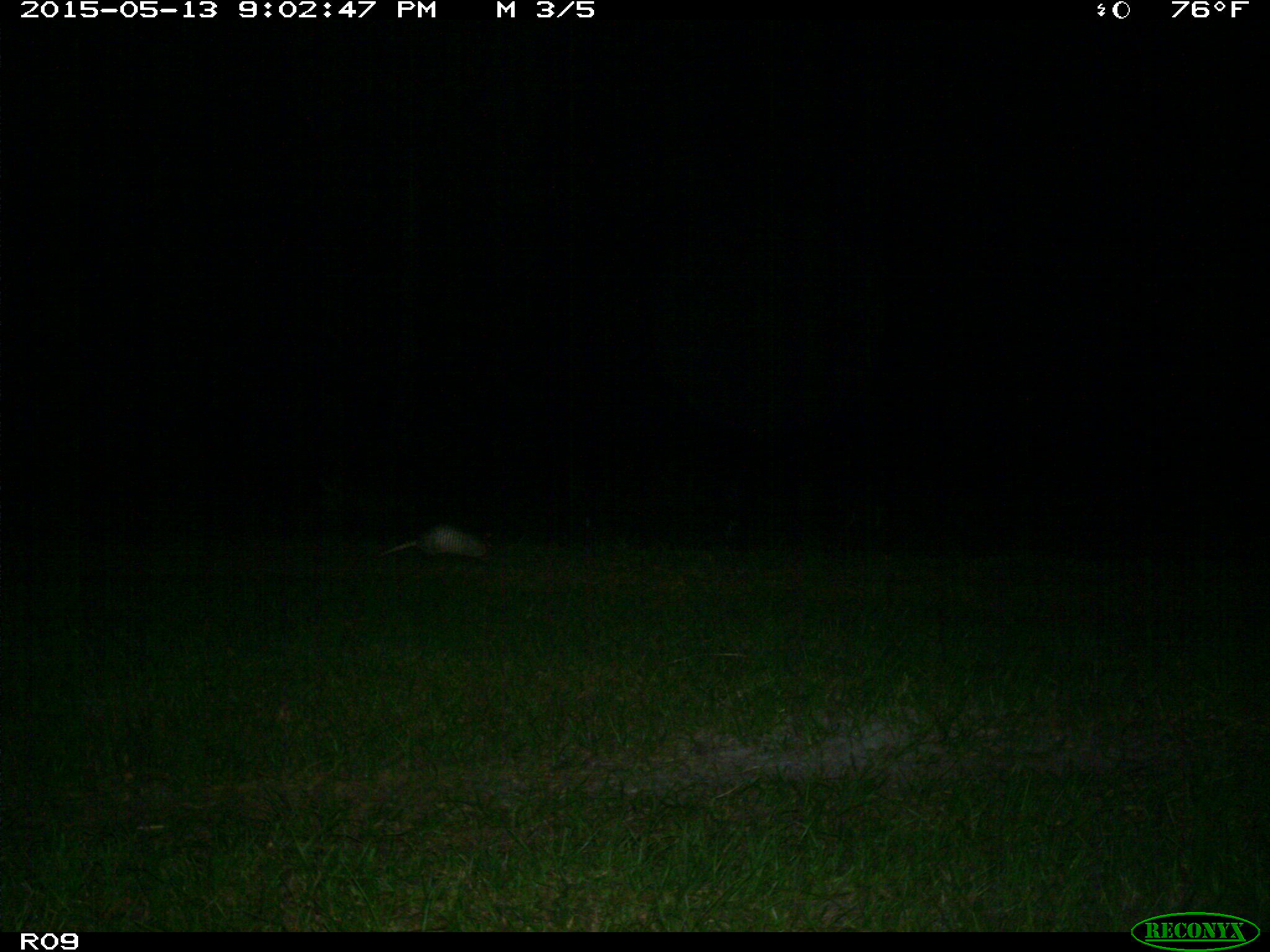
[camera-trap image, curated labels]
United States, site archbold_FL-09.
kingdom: Animalia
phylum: Chordata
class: Mammalia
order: Cingulata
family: Dasypodidae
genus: Dasypus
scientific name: Dasypus novemcinctus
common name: nine-banded armadillo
Dasypus novemcinctus (nine-banded armadillo).